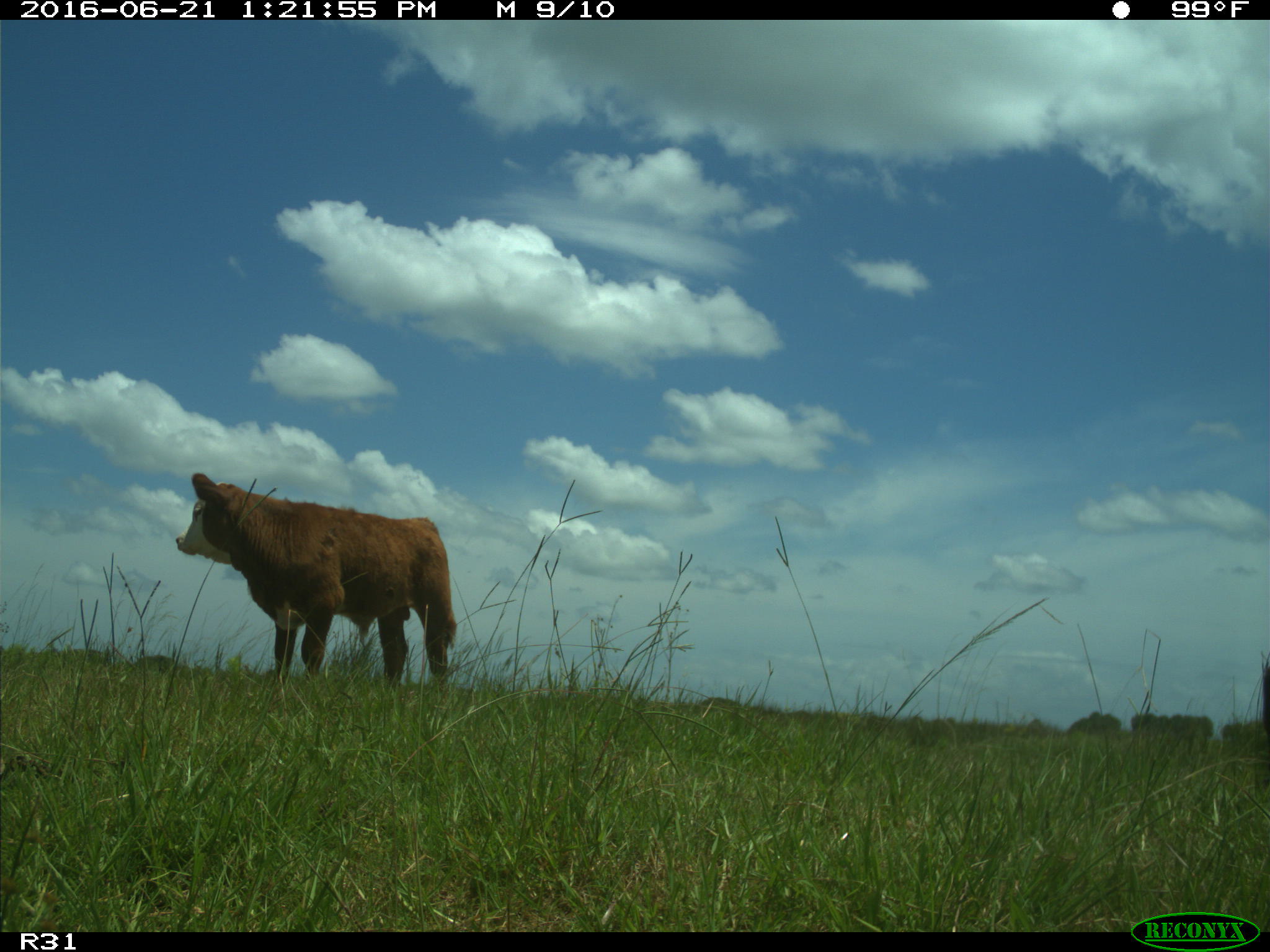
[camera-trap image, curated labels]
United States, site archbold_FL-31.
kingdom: Animalia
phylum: Chordata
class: Mammalia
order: Artiodactyla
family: Bovidae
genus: Bos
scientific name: Bos taurus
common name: domestic cow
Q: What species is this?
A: Bos taurus (domestic cow).